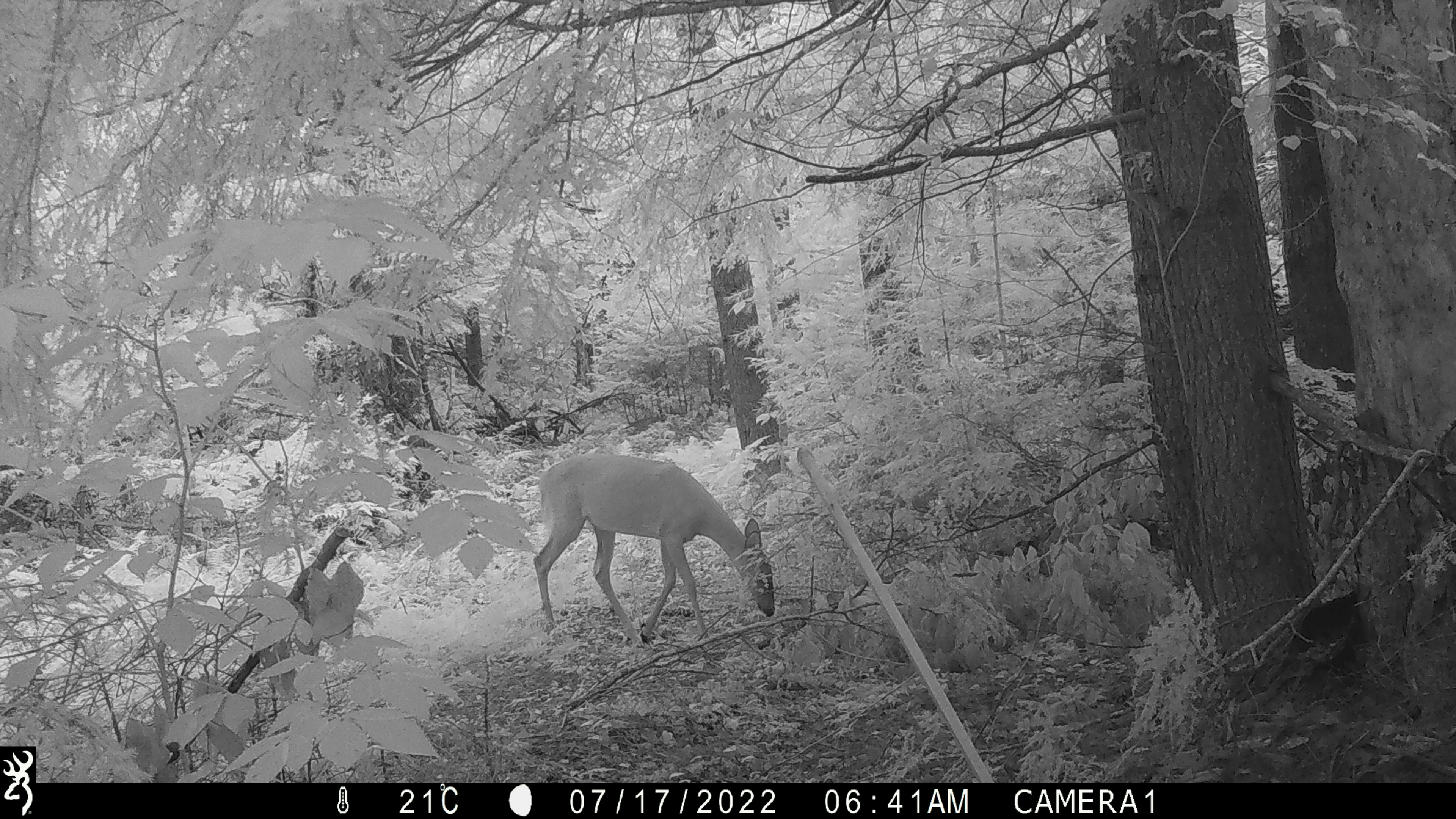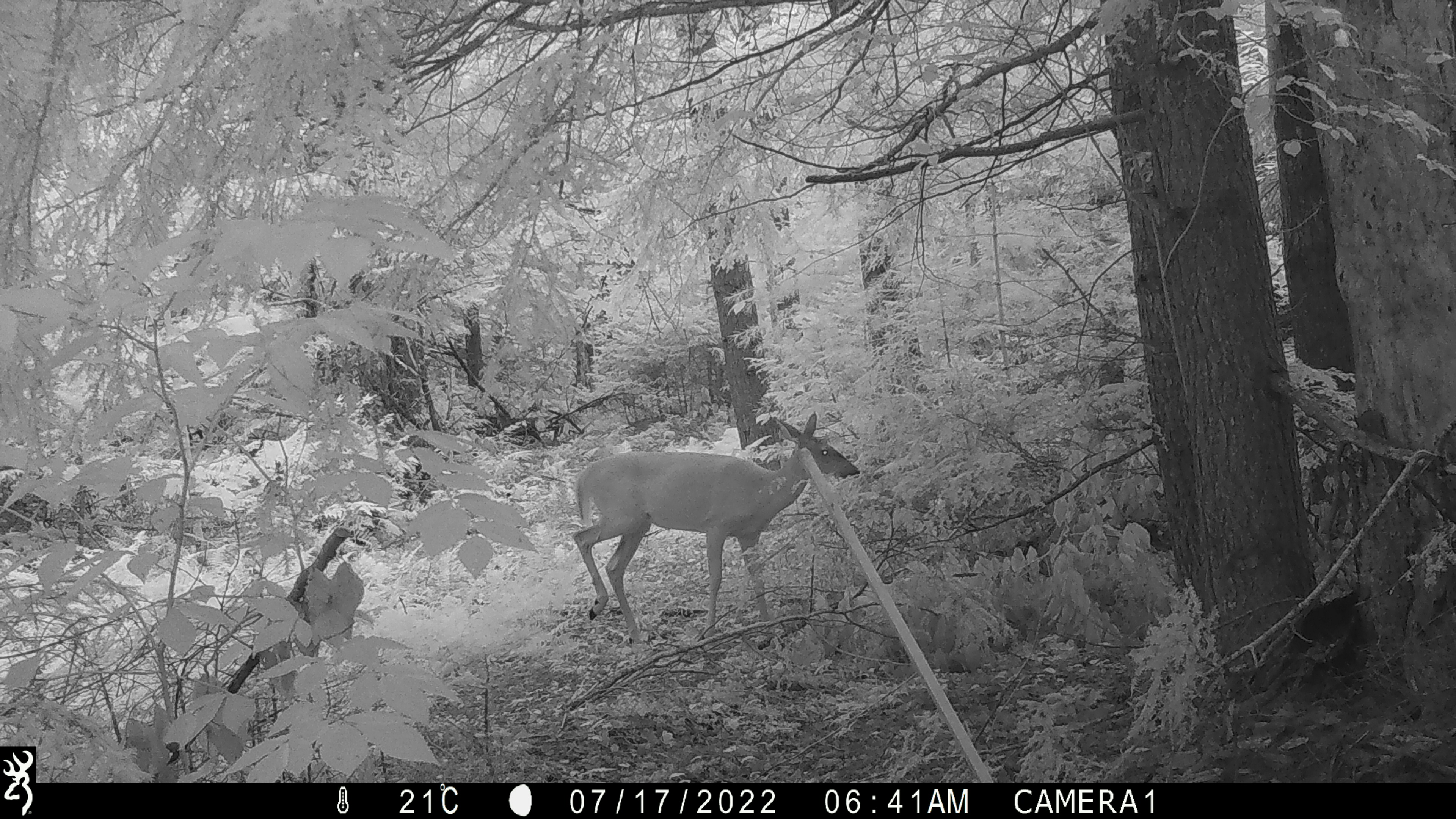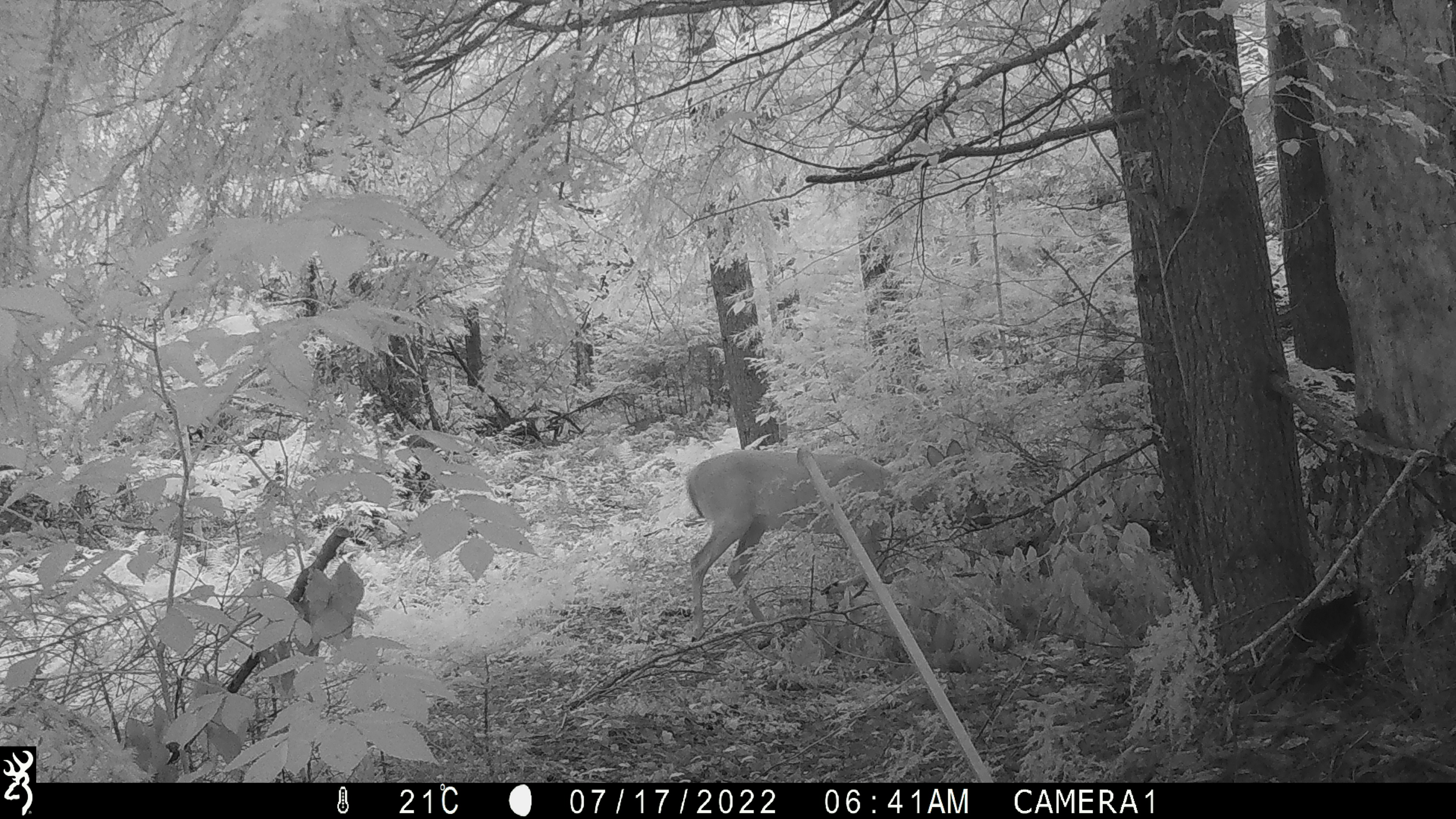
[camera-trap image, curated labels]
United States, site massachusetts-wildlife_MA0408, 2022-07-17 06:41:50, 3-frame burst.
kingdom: Animalia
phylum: Chordata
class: Mammalia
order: Artiodactyla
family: Cervidae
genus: Odocoileus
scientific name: Odocoileus virginianus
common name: white-tailed deer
White-tailed deer (Odocoileus virginianus).